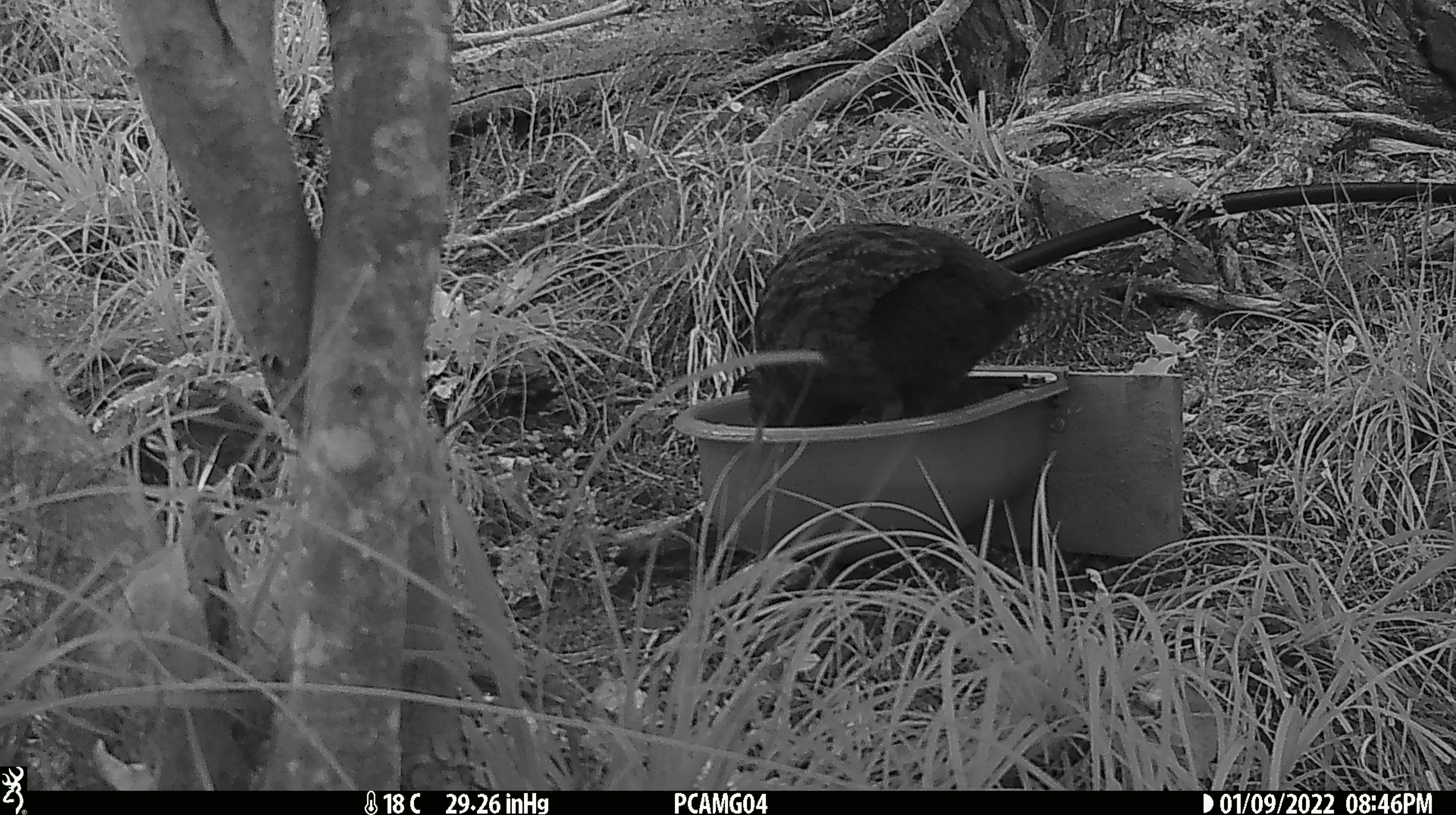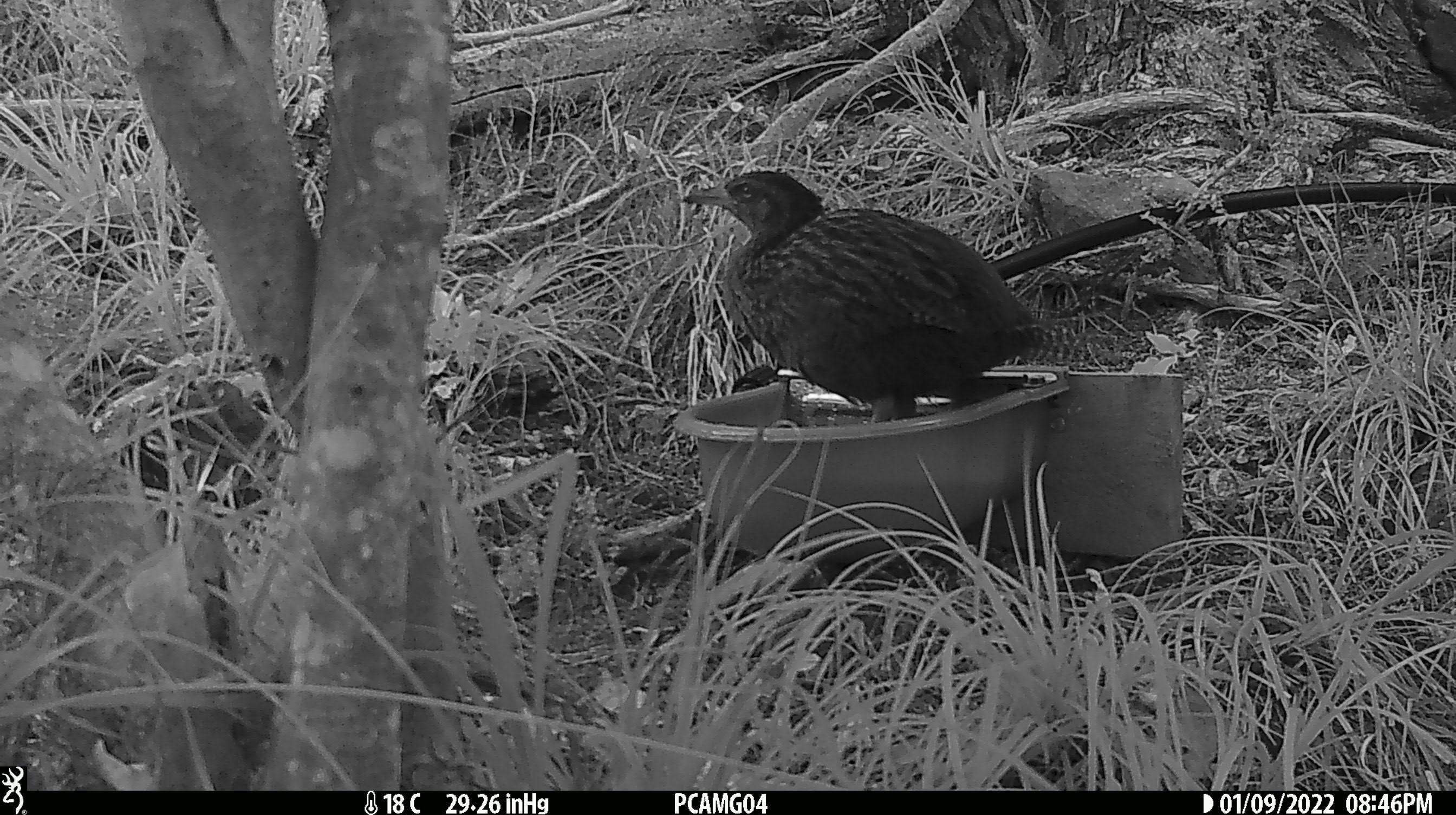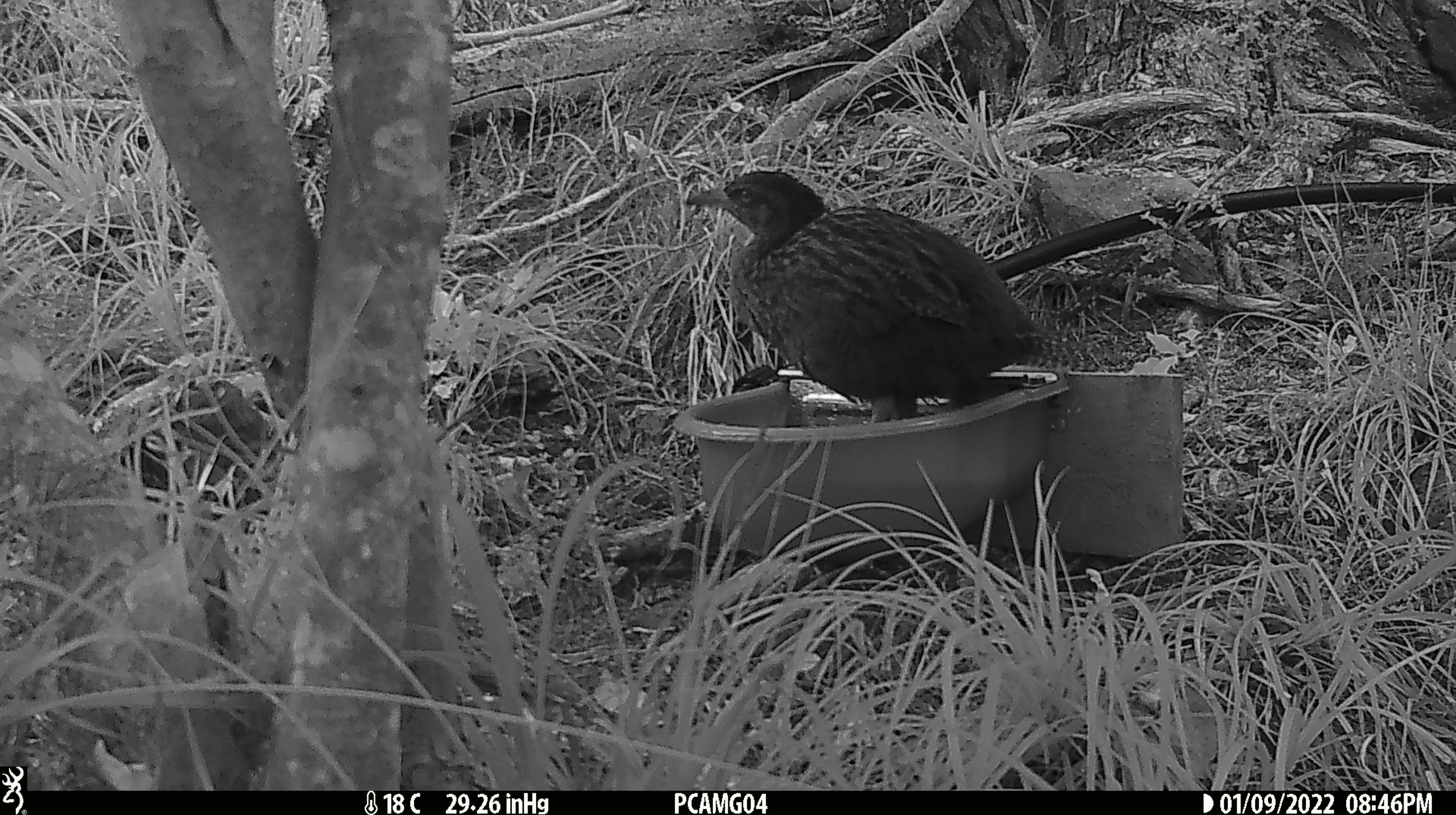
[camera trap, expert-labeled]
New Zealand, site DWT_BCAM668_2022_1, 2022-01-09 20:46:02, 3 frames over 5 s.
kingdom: Animalia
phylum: Chordata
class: Aves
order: Gruiformes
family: Rallidae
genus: Gallirallus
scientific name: Gallirallus australis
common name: weka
Weka (Gallirallus australis).